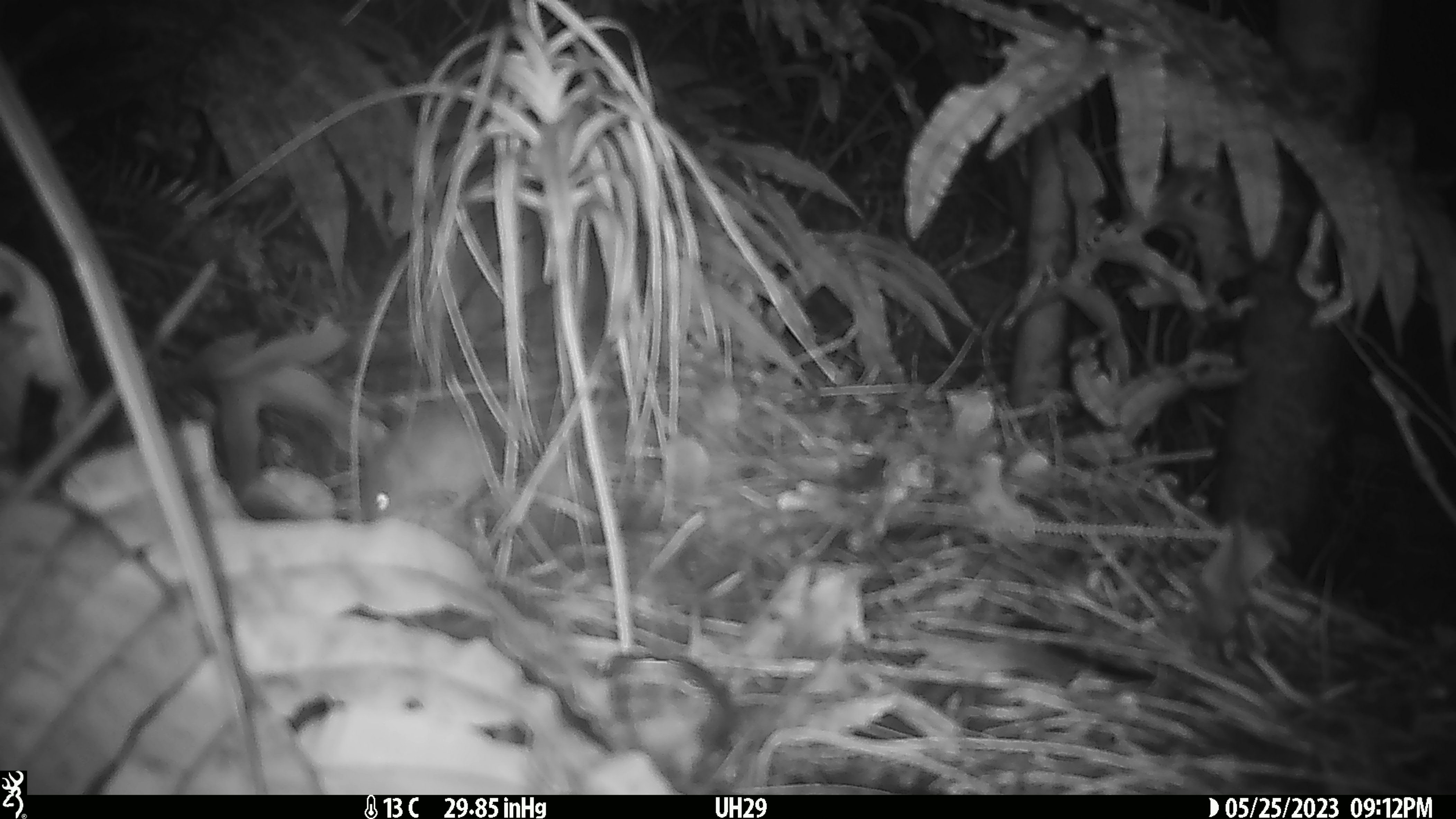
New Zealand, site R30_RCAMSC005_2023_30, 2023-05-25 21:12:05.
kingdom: Animalia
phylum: Chordata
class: Mammalia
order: Rodentia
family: Muridae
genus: Mus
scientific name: Mus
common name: mouse